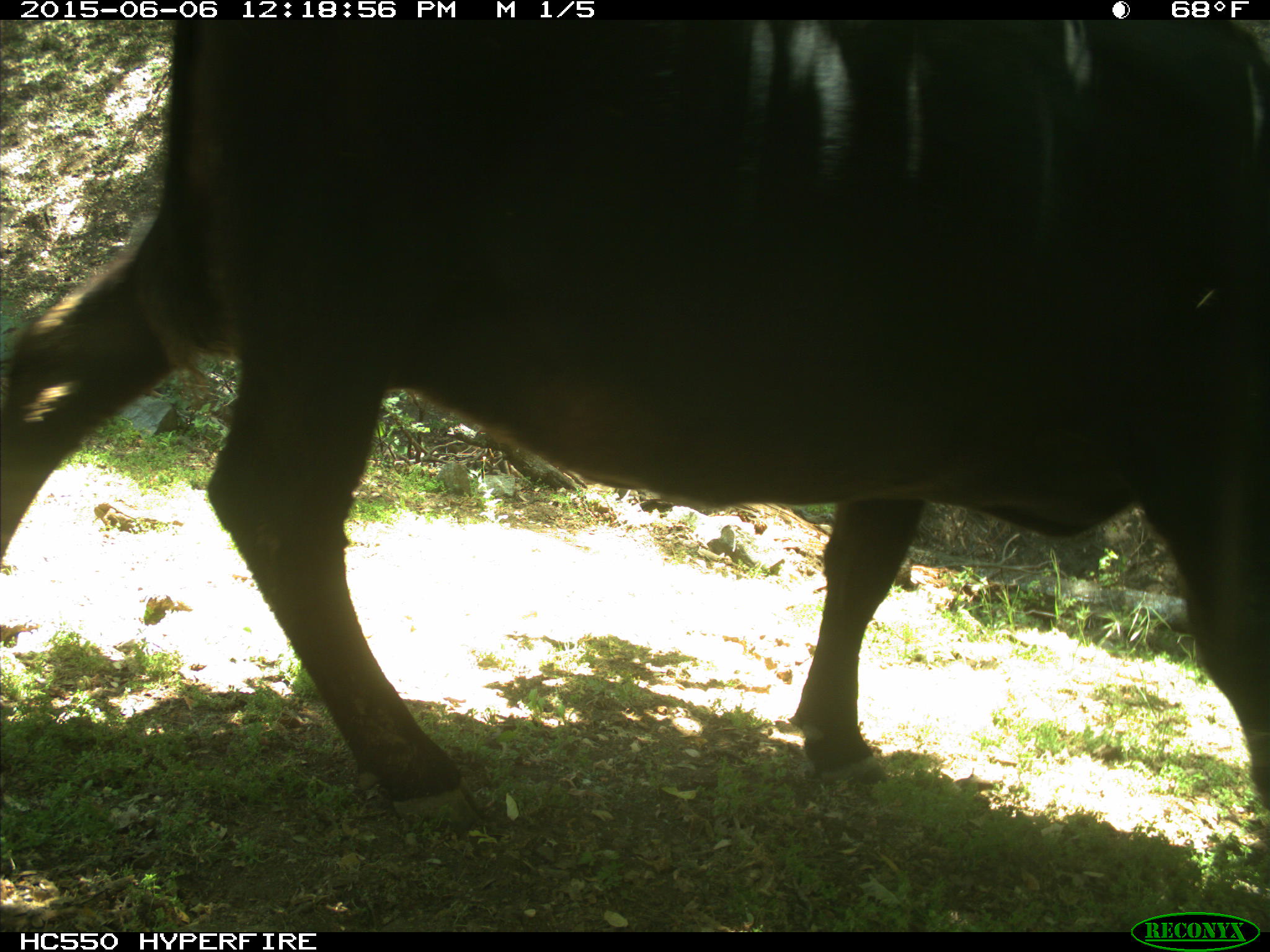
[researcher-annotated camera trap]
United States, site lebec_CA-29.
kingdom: Animalia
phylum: Chordata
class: Mammalia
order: Artiodactyla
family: Bovidae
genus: Bos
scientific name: Bos taurus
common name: domestic cow